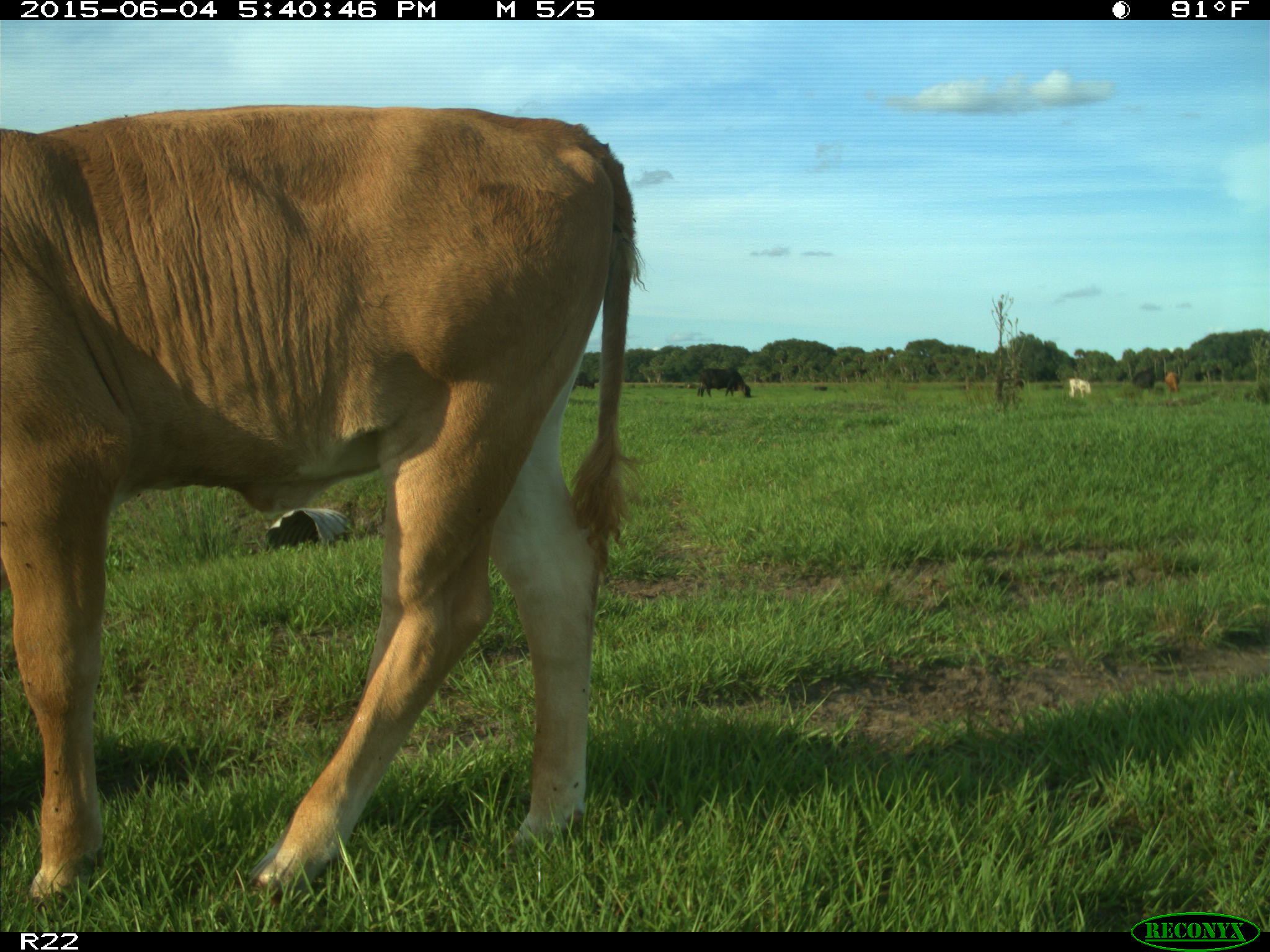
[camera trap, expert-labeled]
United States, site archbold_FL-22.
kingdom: Animalia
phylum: Chordata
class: Mammalia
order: Artiodactyla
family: Bovidae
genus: Bos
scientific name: Bos taurus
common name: domestic cow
Bos taurus (domestic cow).